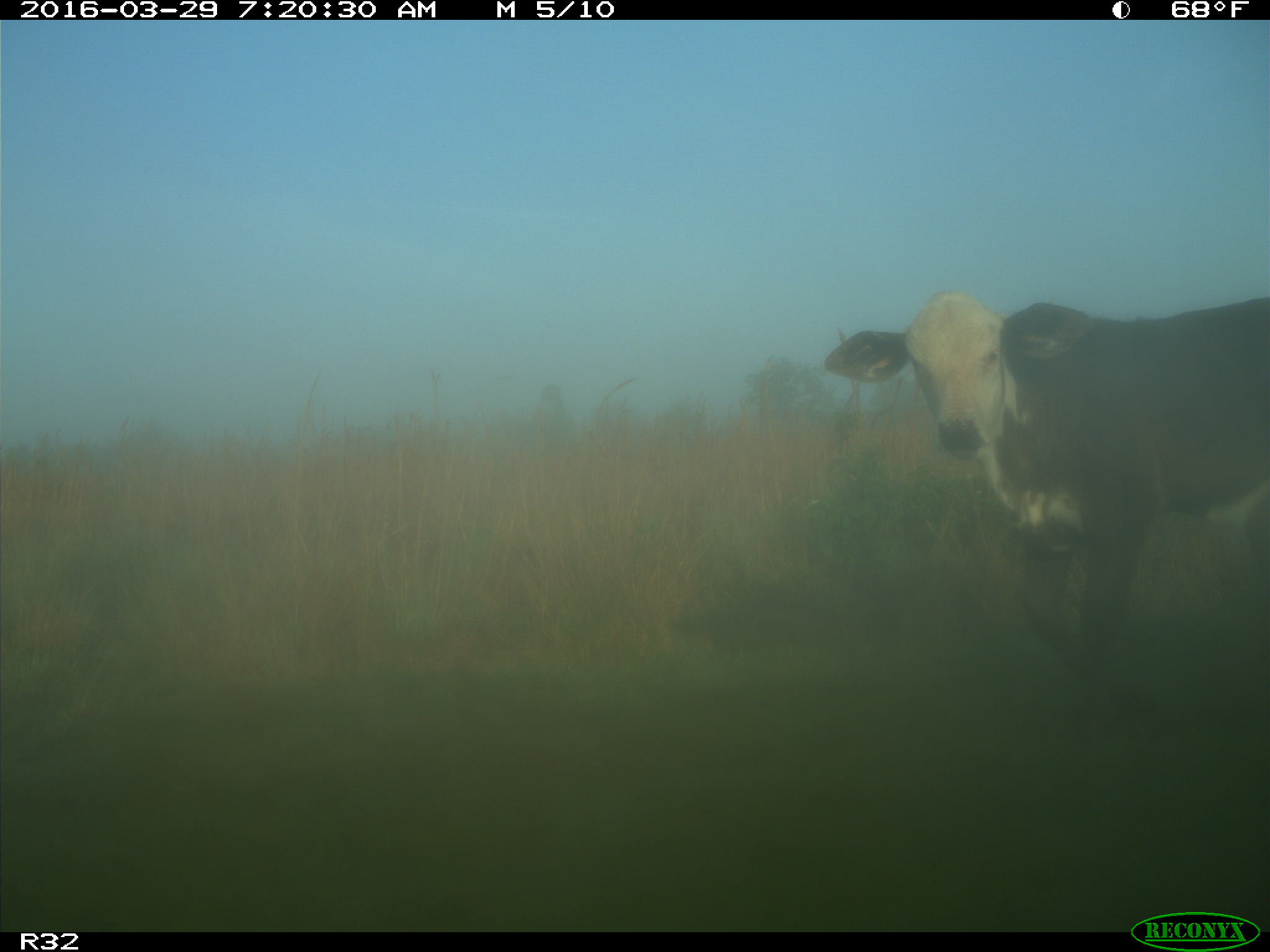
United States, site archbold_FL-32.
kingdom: Animalia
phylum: Chordata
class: Mammalia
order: Artiodactyla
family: Bovidae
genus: Bos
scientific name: Bos taurus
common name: domestic cow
Bos taurus (domestic cow).